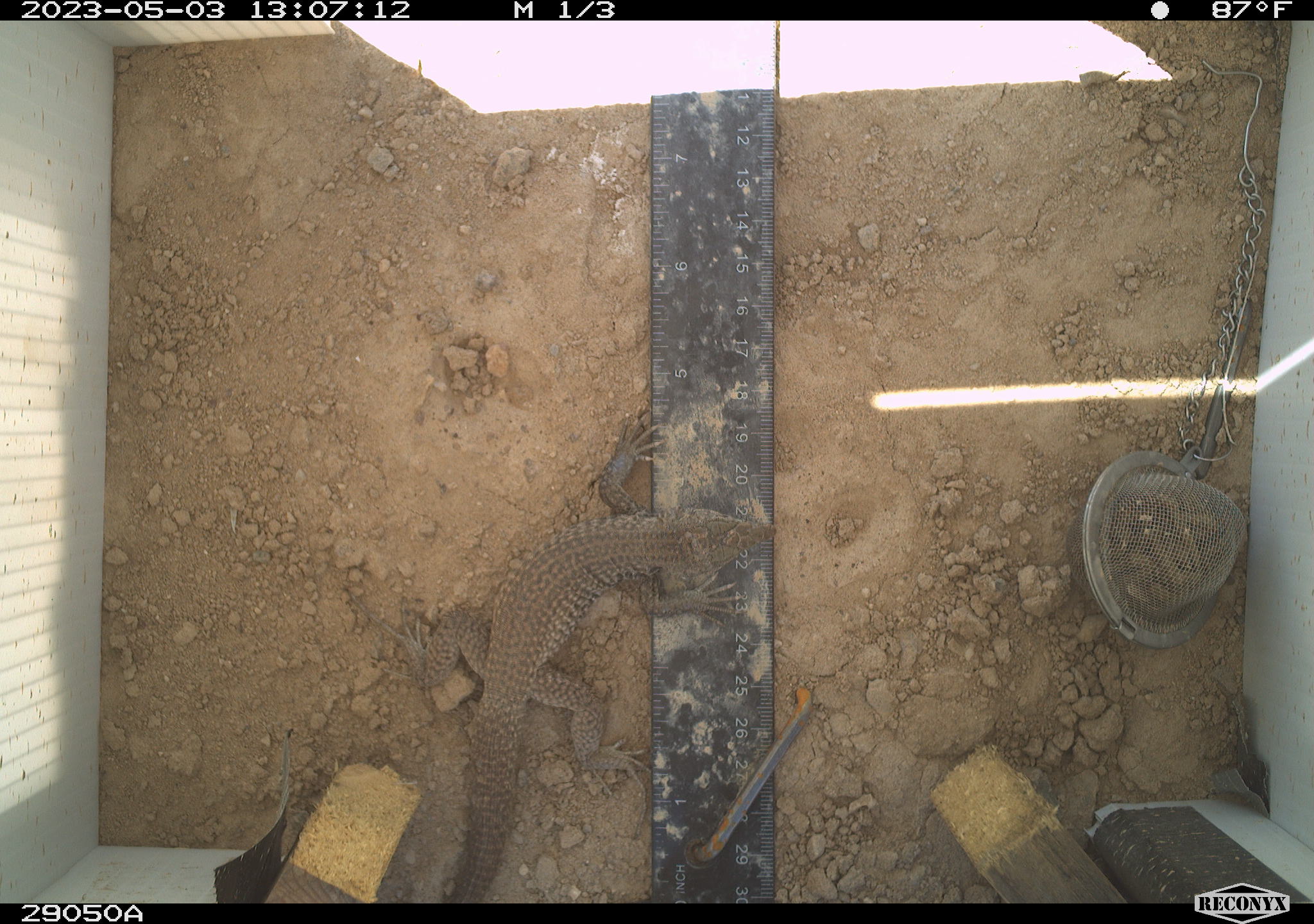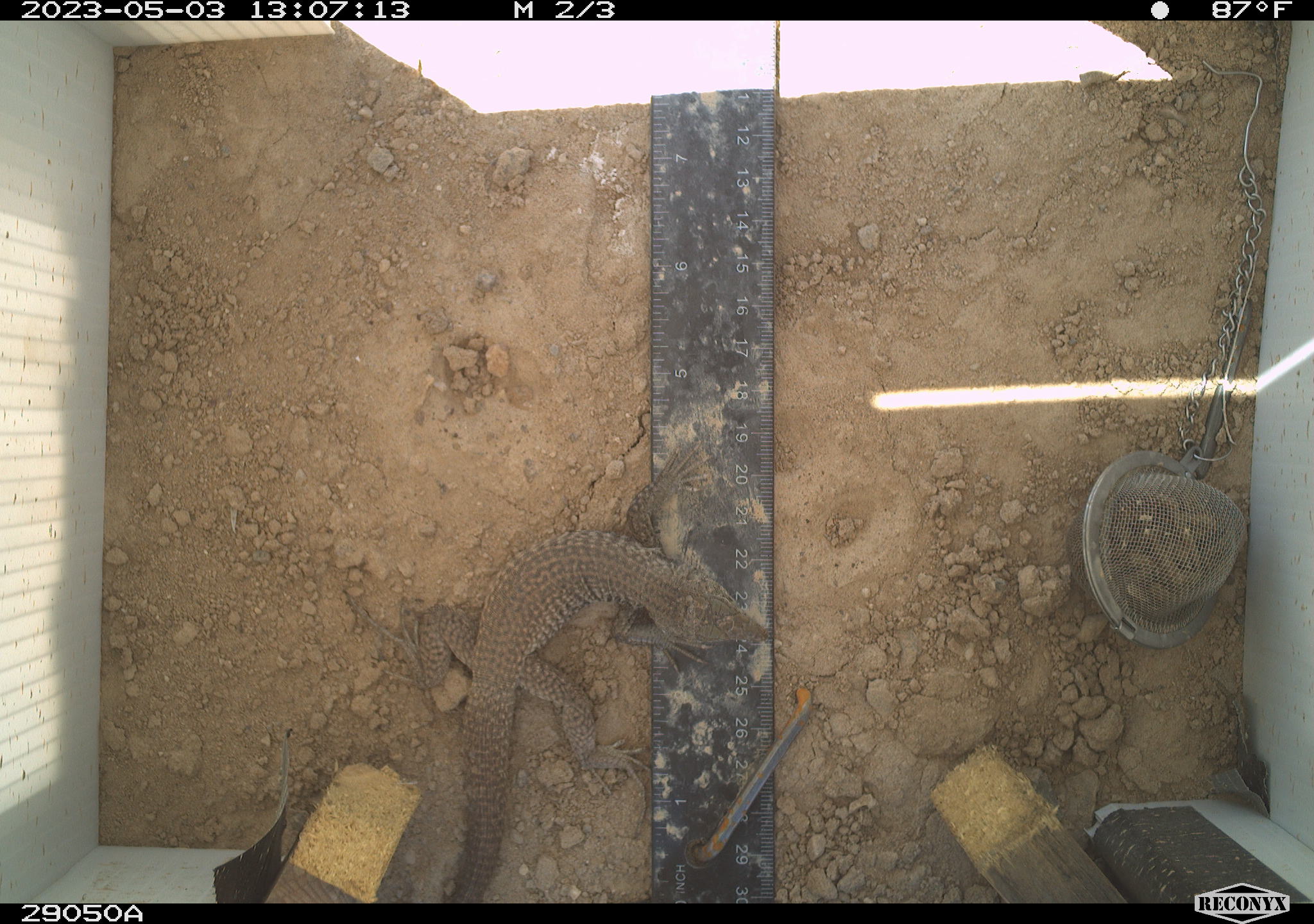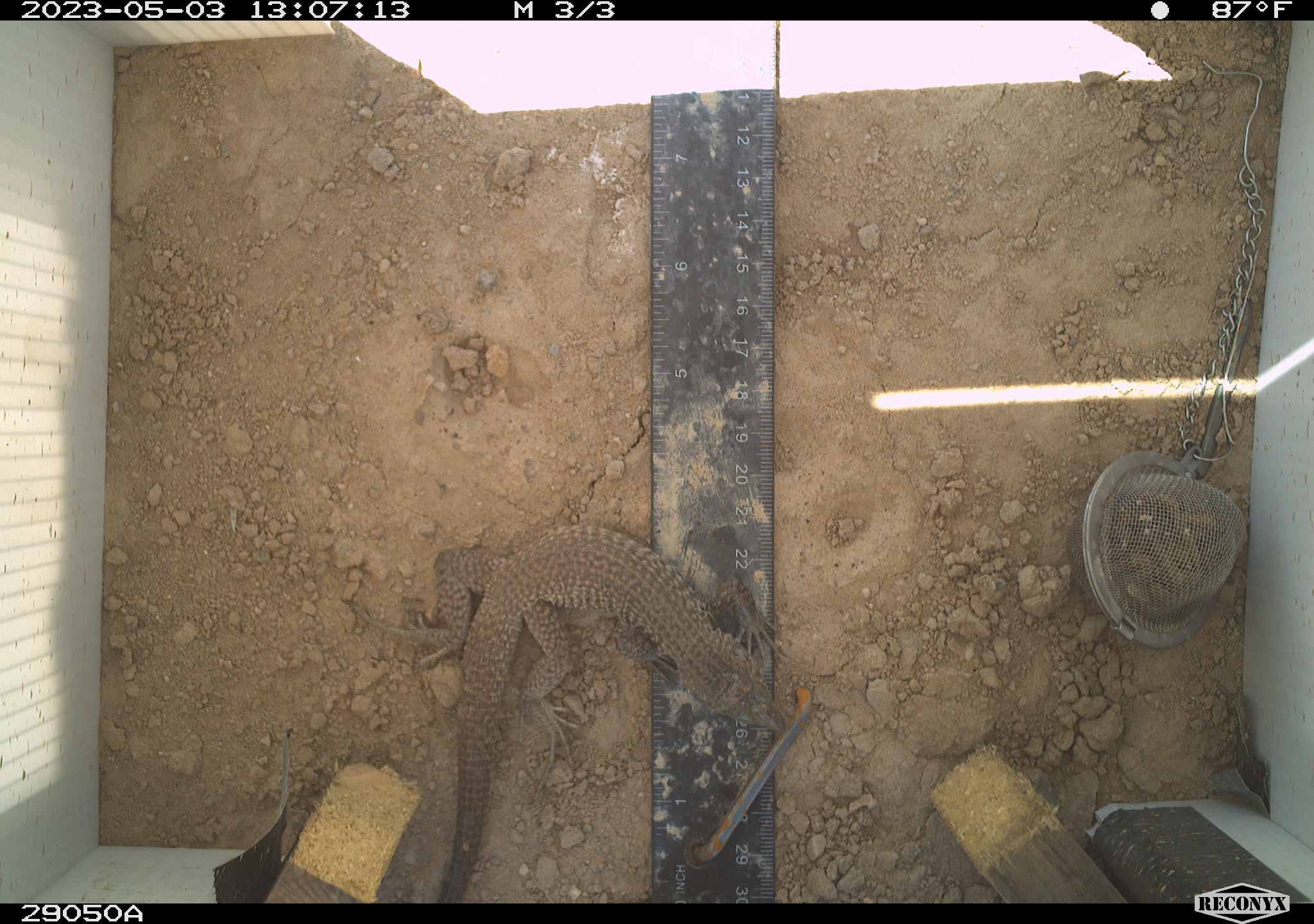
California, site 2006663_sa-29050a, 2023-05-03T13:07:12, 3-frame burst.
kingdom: Animalia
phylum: Chordata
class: Reptilia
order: Squamata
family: Teiidae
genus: Aspidoscelis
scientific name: Aspidoscelis tigris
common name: western whiptail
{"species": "western whiptail (Aspidoscelis tigris)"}